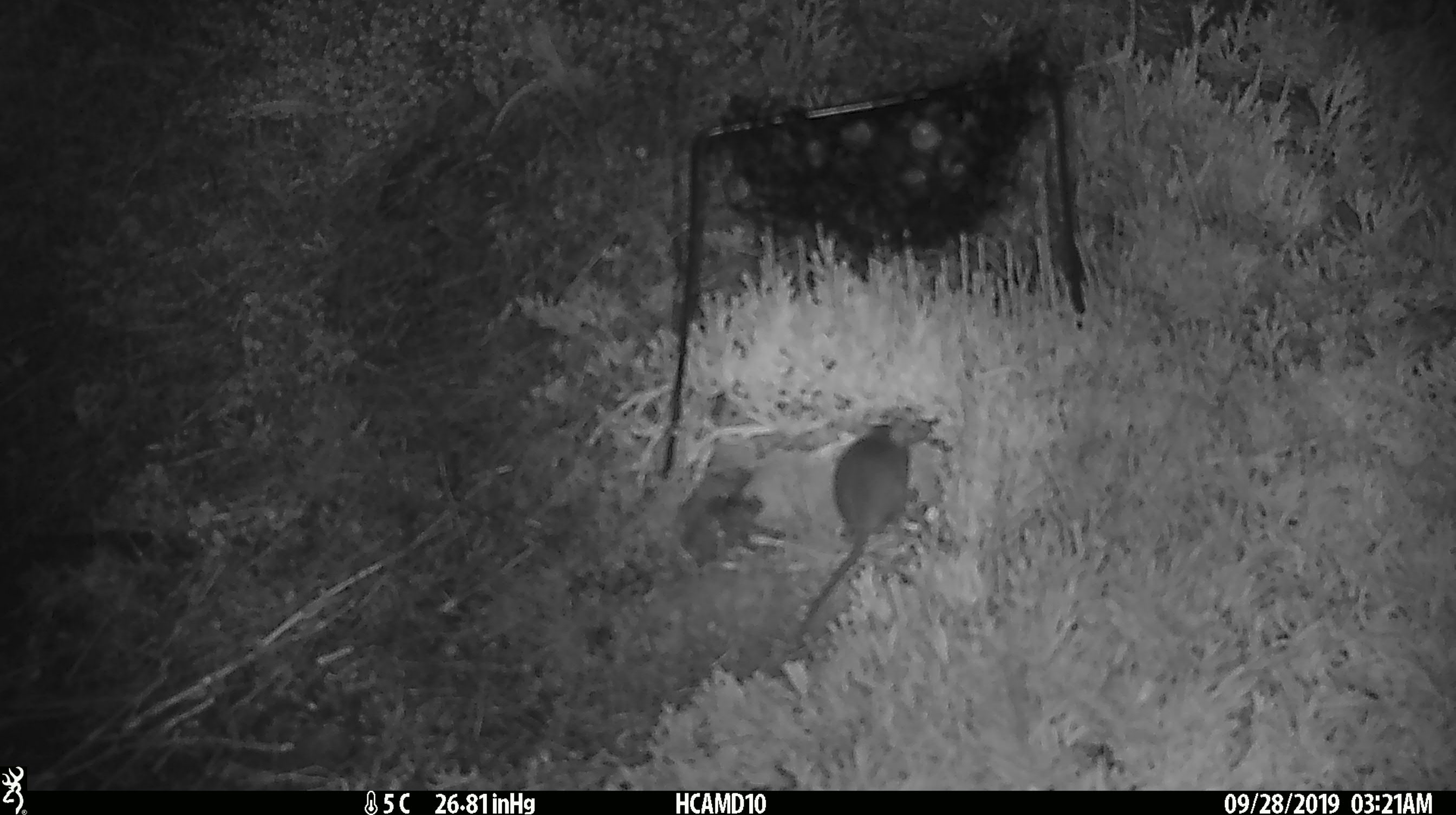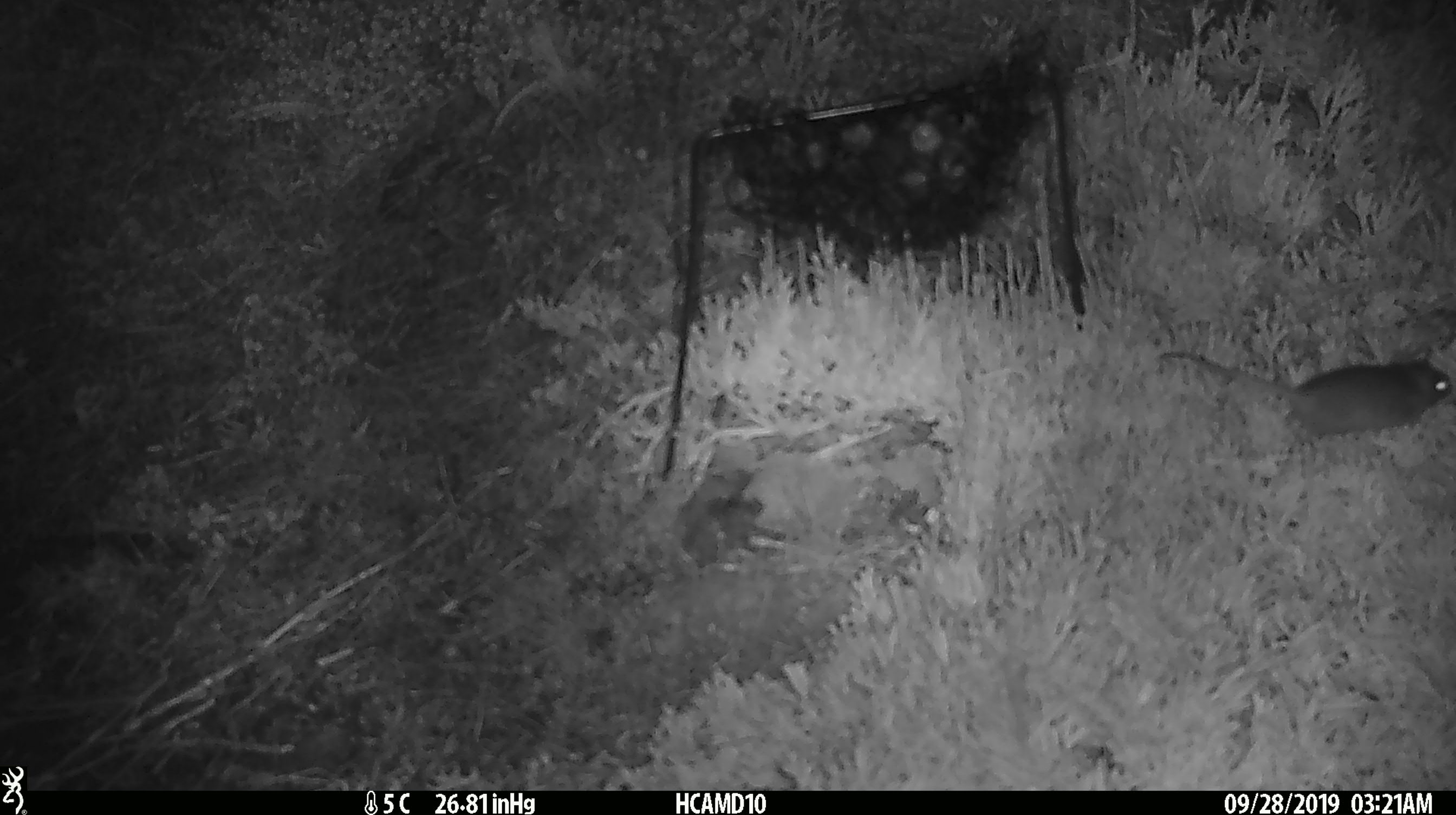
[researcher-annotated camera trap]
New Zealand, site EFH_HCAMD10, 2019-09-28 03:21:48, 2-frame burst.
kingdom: Animalia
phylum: Chordata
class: Mammalia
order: Rodentia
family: Muridae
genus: Mus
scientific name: Mus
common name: mouse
Mouse (Mus).